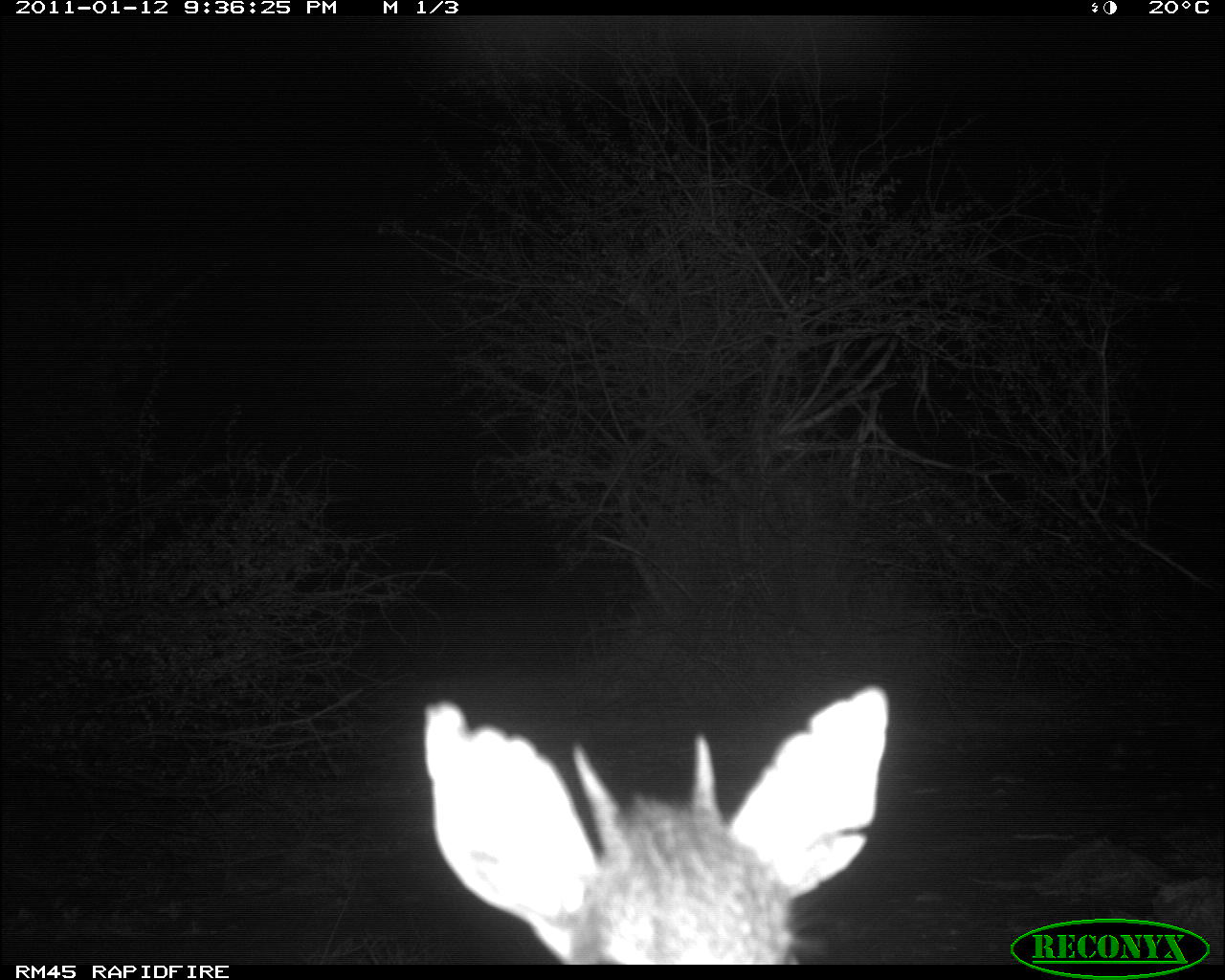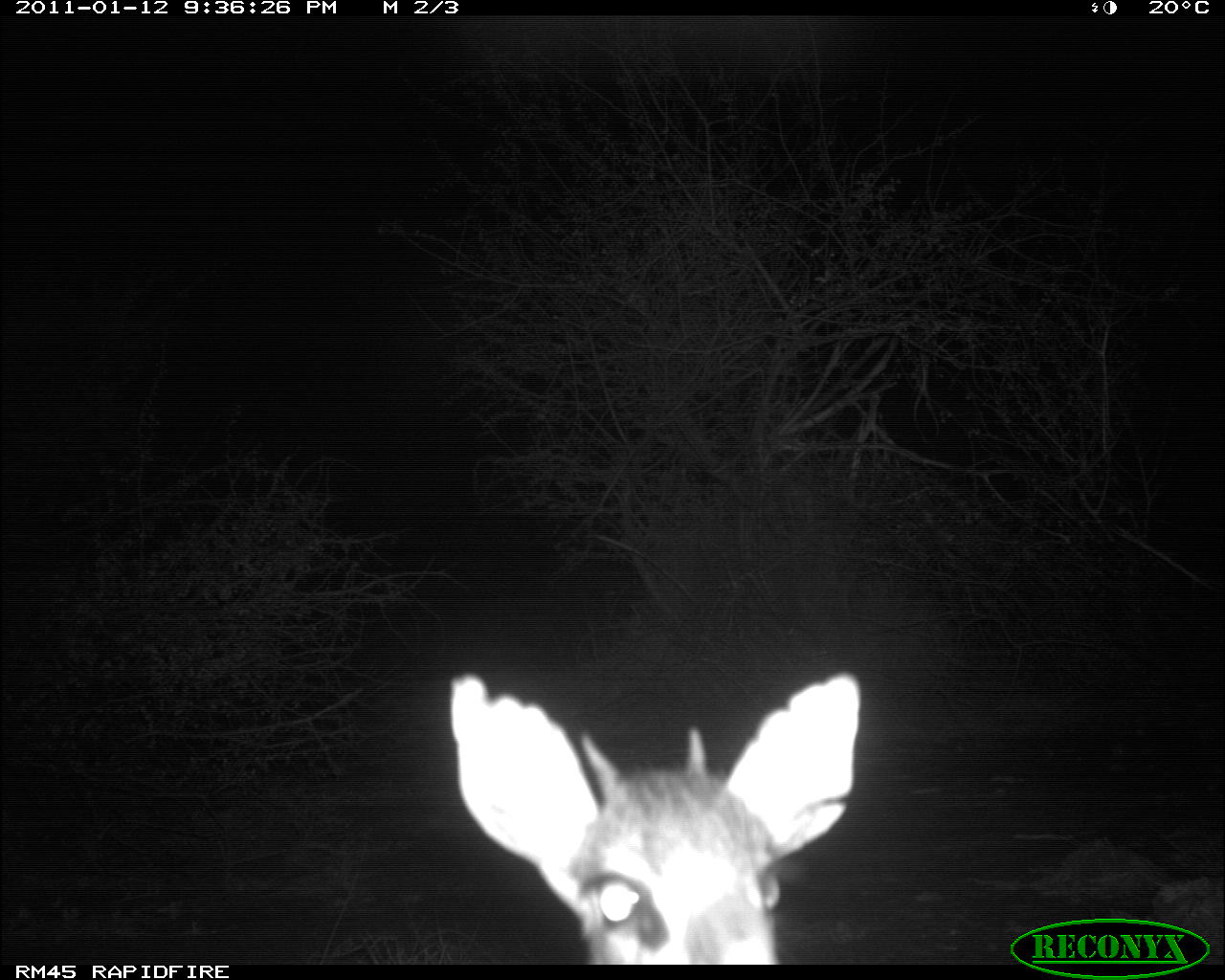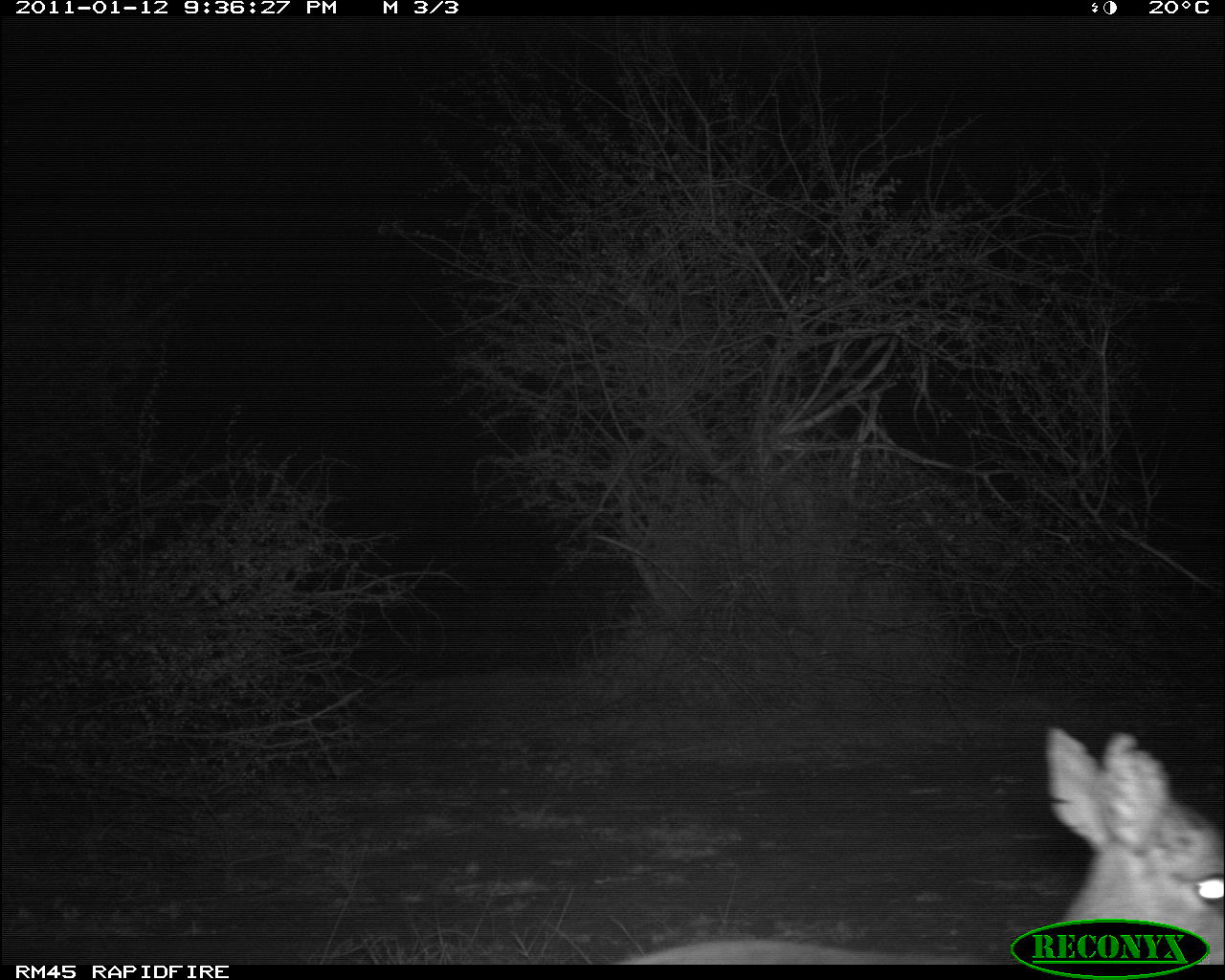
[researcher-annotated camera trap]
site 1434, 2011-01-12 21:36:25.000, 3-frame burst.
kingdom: Animalia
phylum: Chordata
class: Mammalia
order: Artiodactyla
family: Bovidae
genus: Madoqua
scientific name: Madoqua guentheri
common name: günther's dik-dik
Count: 1.